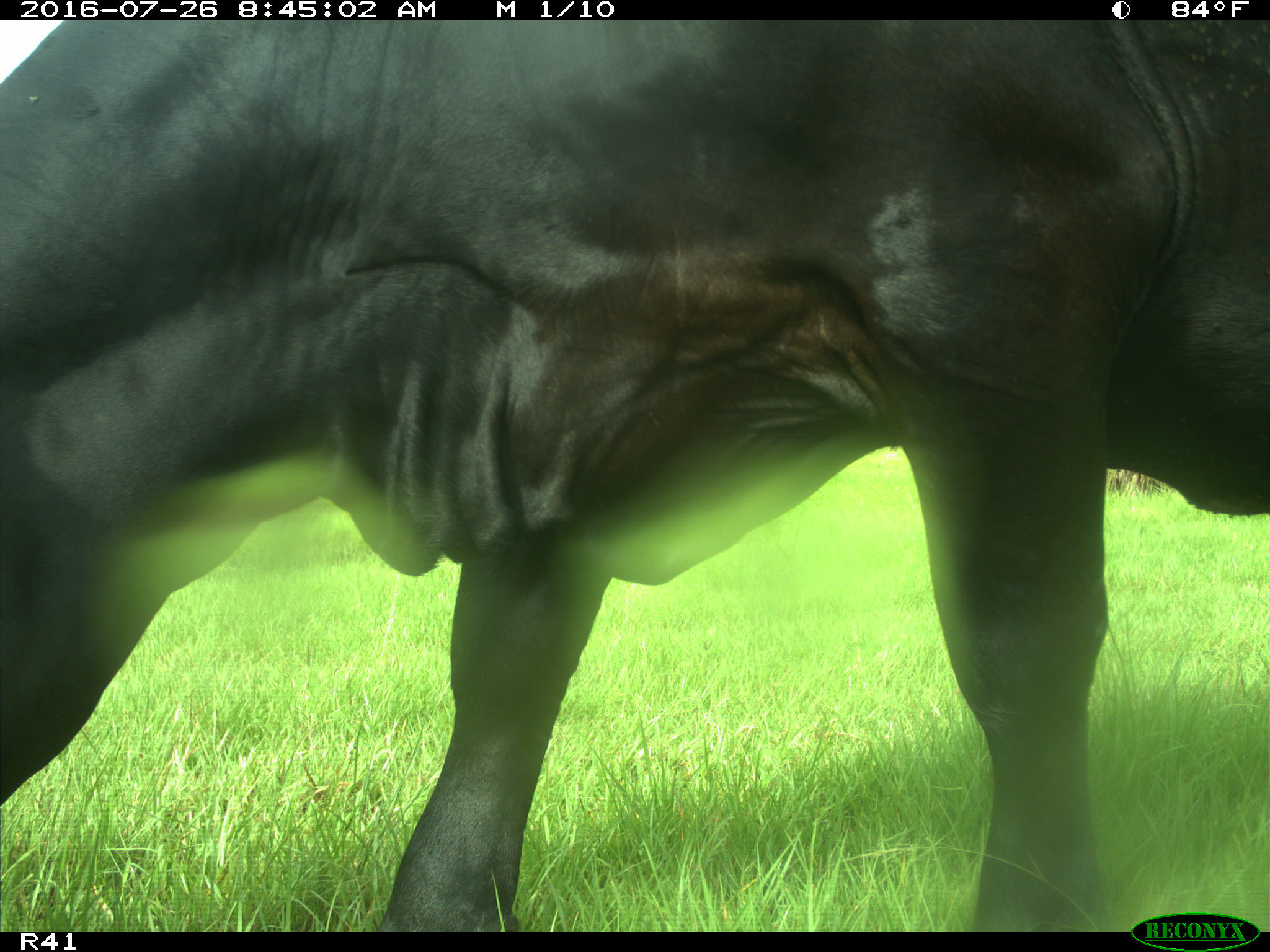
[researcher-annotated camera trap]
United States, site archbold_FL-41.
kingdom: Animalia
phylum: Chordata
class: Mammalia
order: Artiodactyla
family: Bovidae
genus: Bos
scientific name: Bos taurus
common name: domestic cow